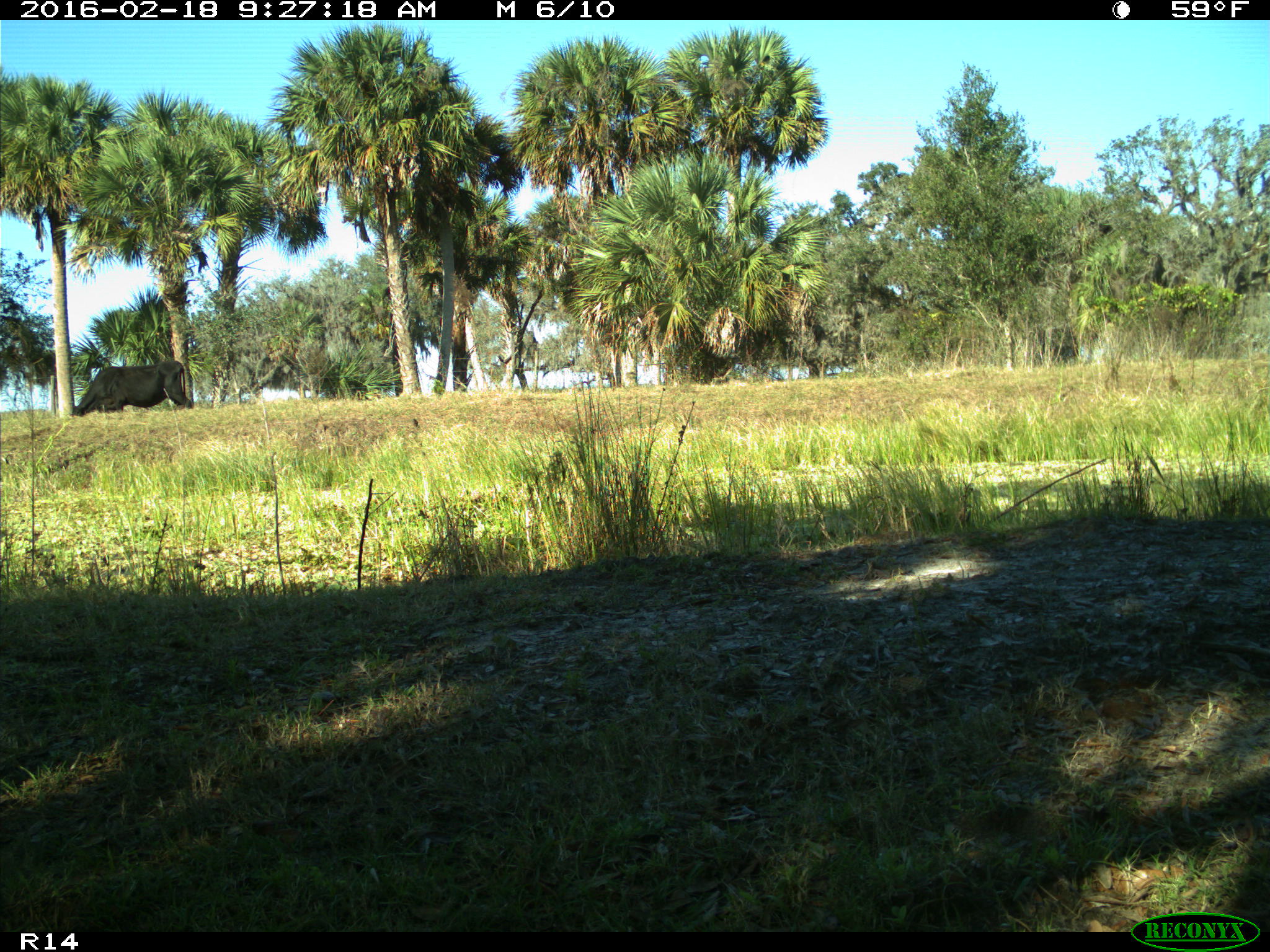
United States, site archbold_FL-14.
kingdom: Animalia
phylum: Chordata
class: Mammalia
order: Artiodactyla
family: Bovidae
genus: Bos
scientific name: Bos taurus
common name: domestic cow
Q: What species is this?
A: Bos taurus (domestic cow).